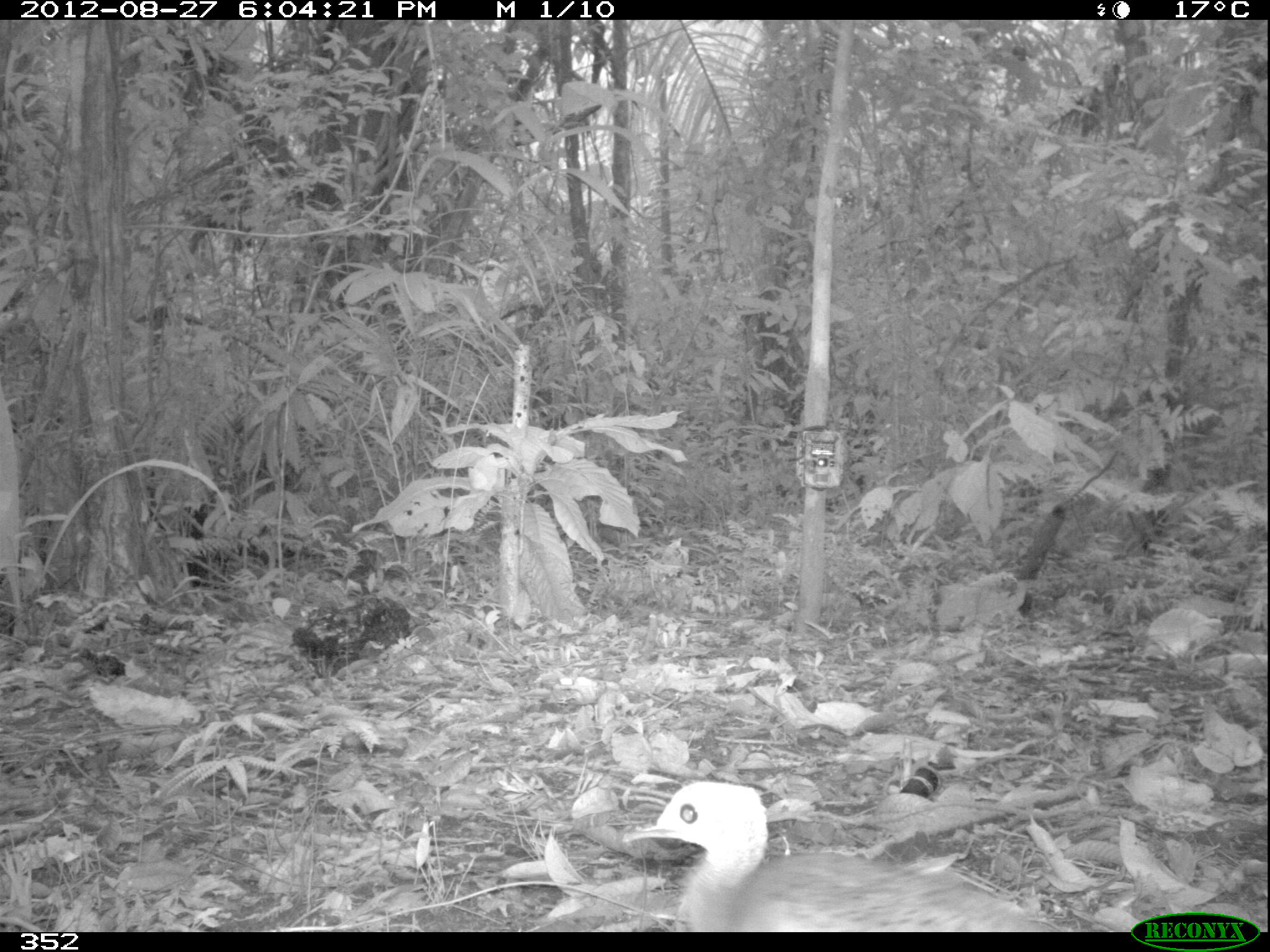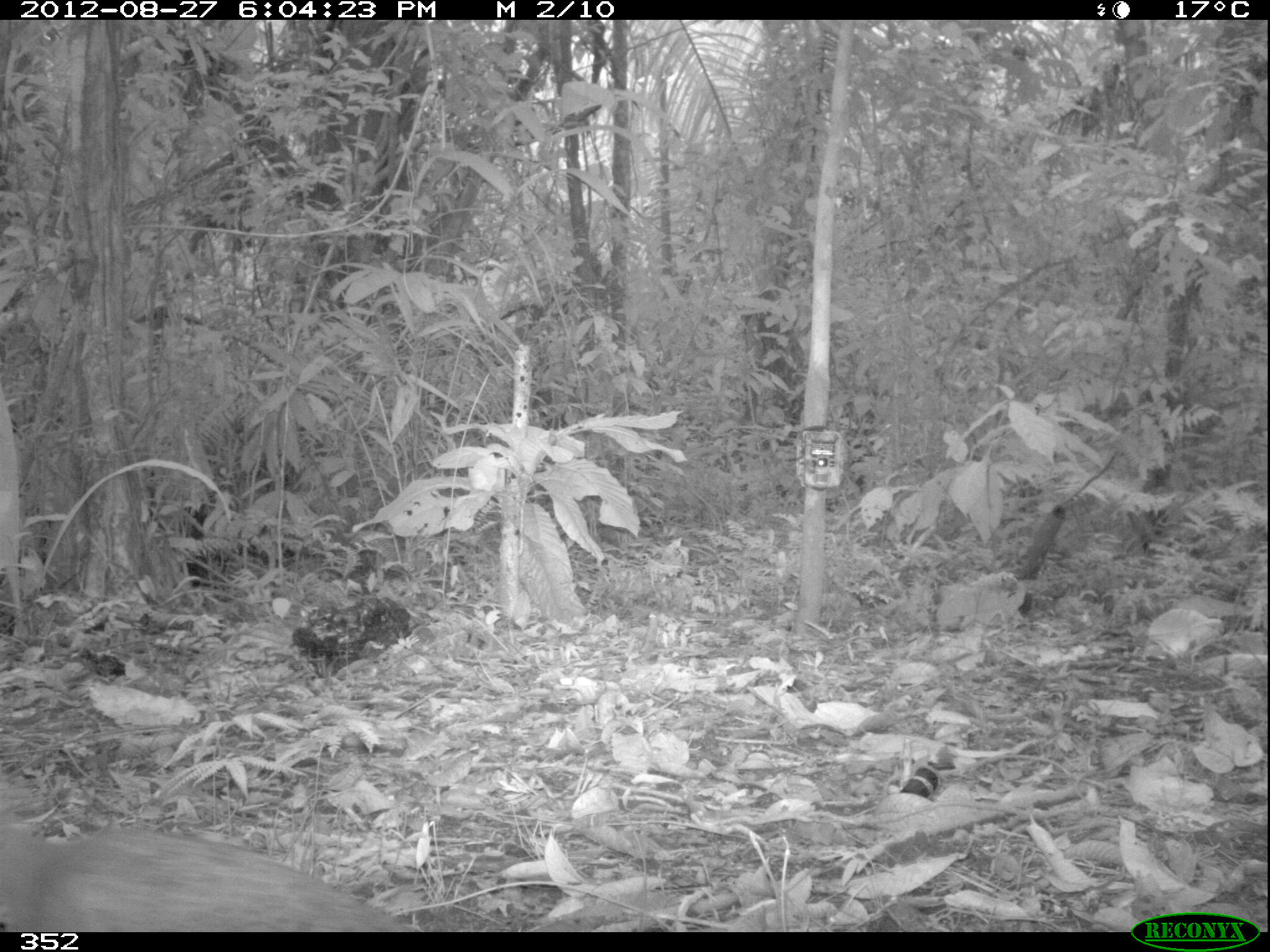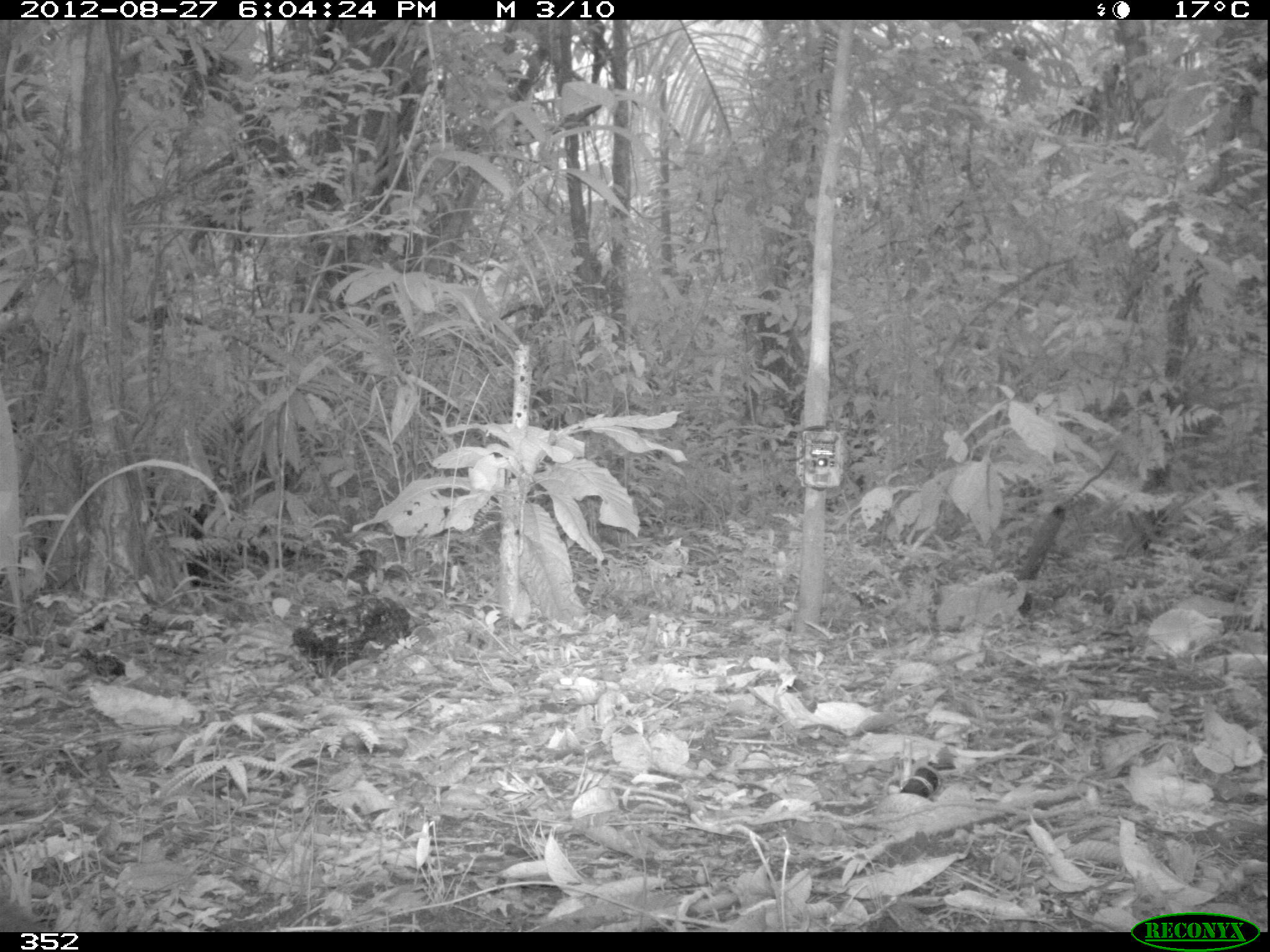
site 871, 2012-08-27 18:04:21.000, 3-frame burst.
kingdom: Animalia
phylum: Chordata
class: Aves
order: Galliformes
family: Phasianidae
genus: Alectoris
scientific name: Alectoris rufa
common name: red-legged partridge